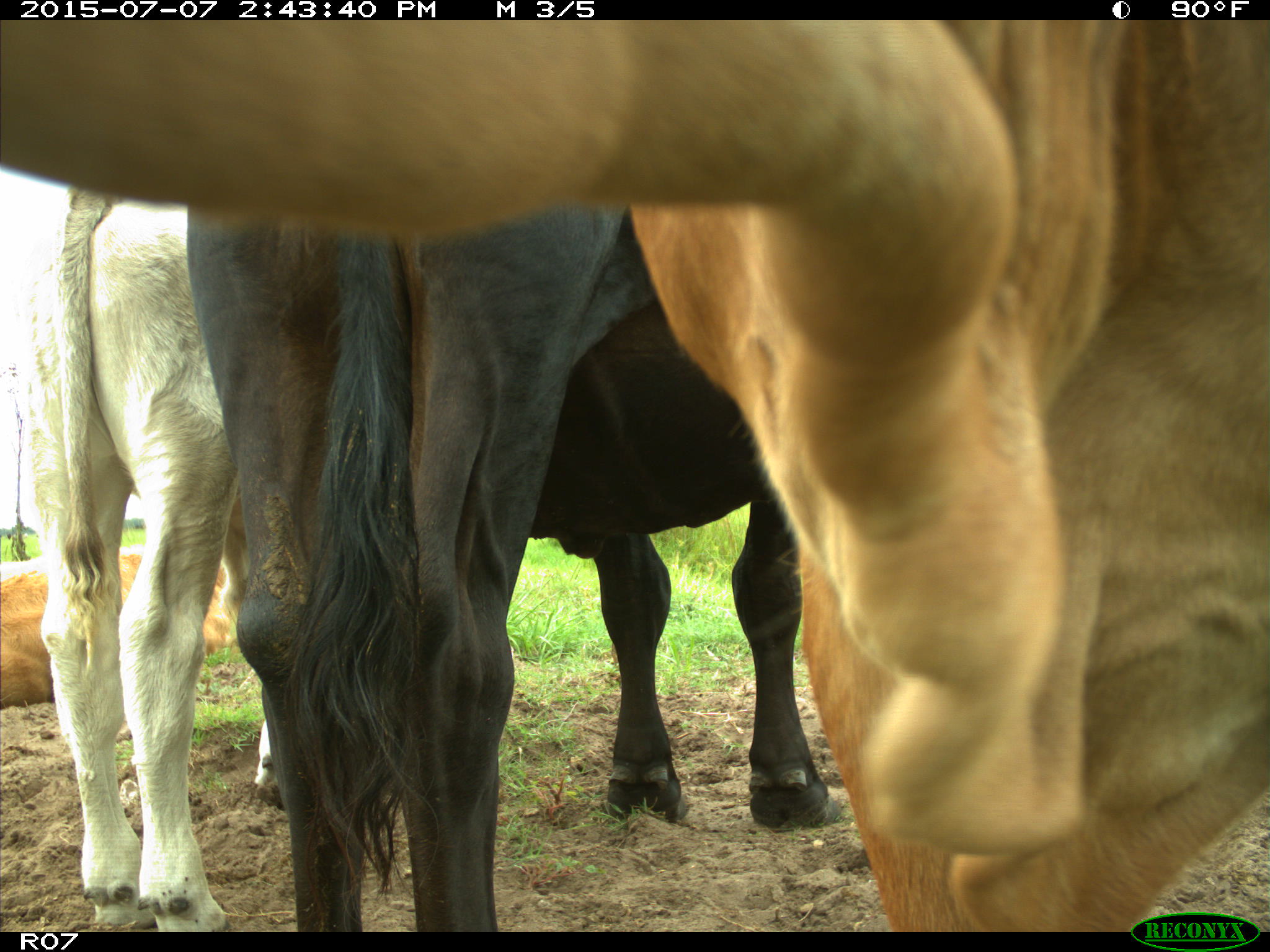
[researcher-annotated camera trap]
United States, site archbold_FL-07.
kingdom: Animalia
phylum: Chordata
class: Mammalia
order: Artiodactyla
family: Bovidae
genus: Bos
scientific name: Bos taurus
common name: domestic cow